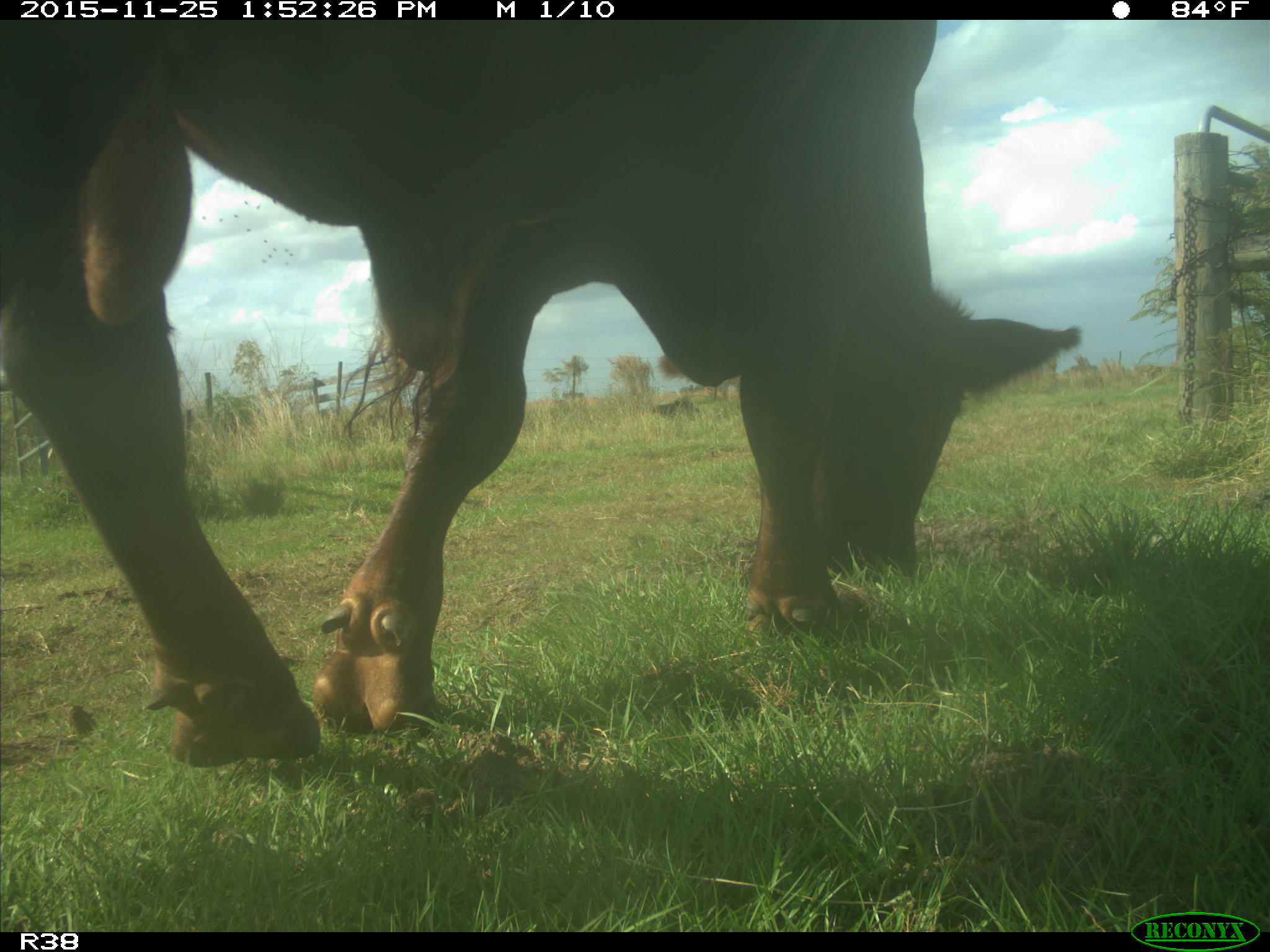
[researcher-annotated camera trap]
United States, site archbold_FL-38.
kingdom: Animalia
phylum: Chordata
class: Mammalia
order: Artiodactyla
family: Bovidae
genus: Bos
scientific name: Bos taurus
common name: domestic cow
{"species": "Bos taurus (domestic cow)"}